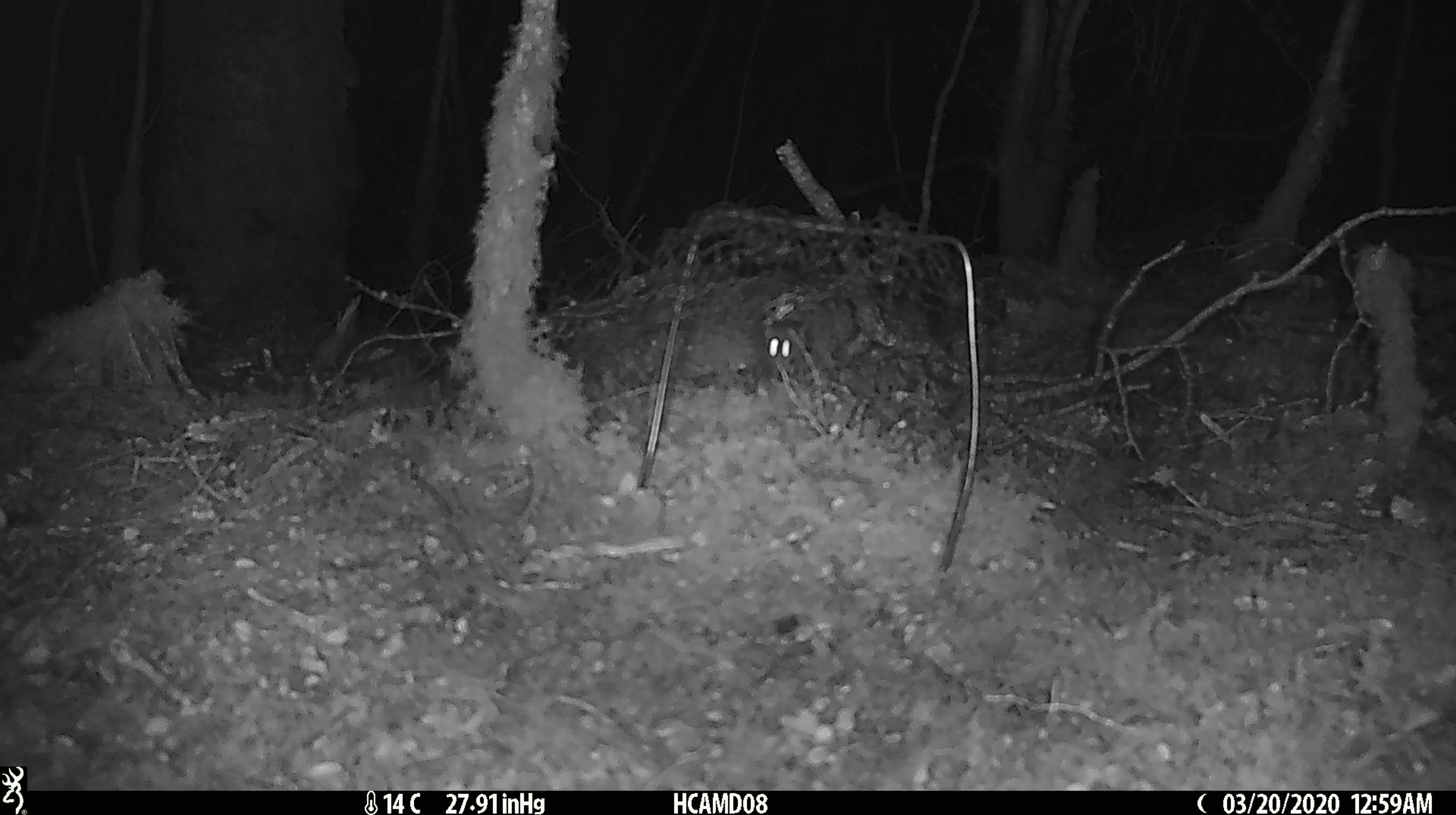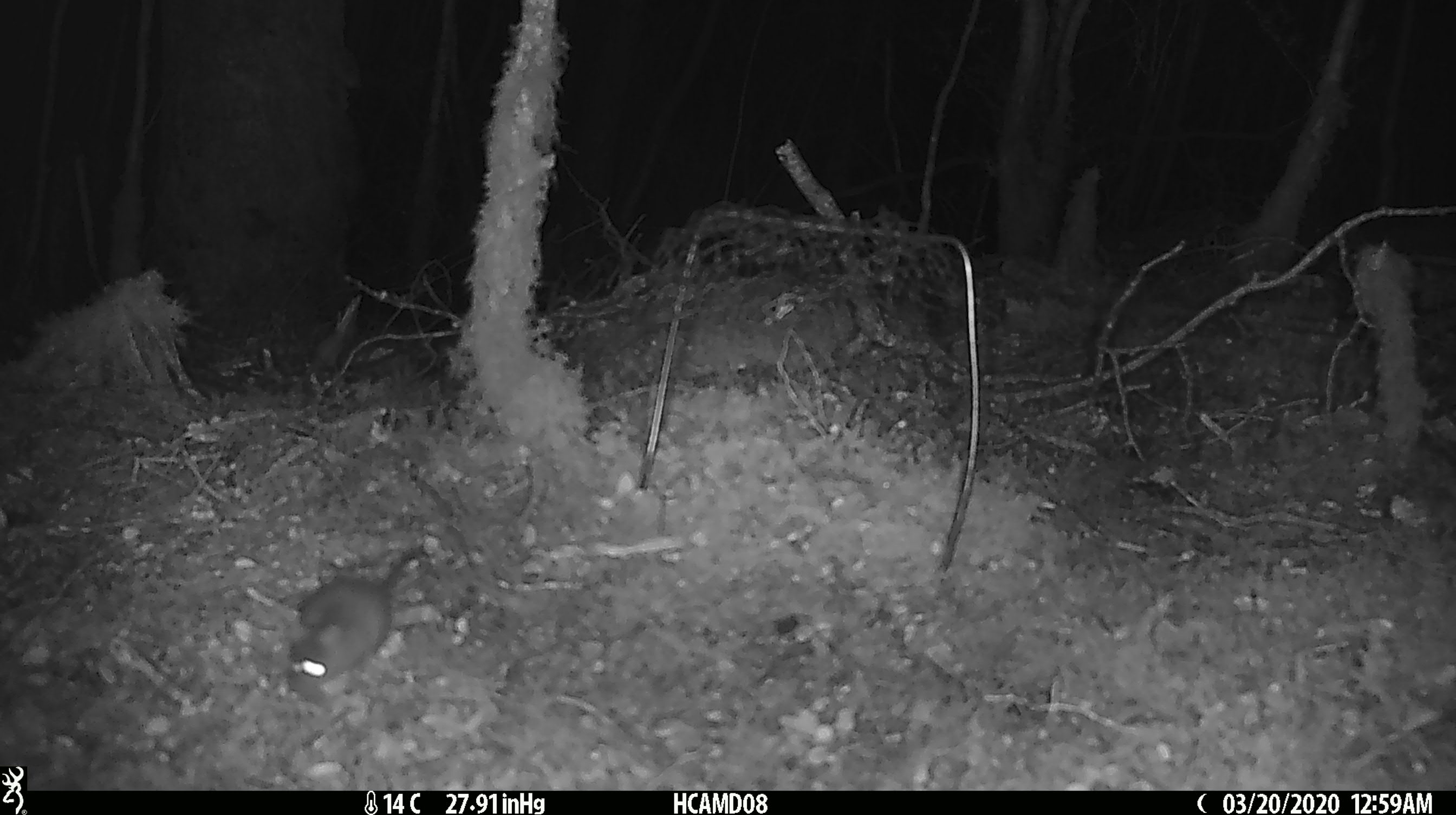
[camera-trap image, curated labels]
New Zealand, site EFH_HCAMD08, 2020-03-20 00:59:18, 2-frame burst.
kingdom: Animalia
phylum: Chordata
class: Mammalia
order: Rodentia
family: Muridae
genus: Mus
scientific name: Mus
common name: mouse